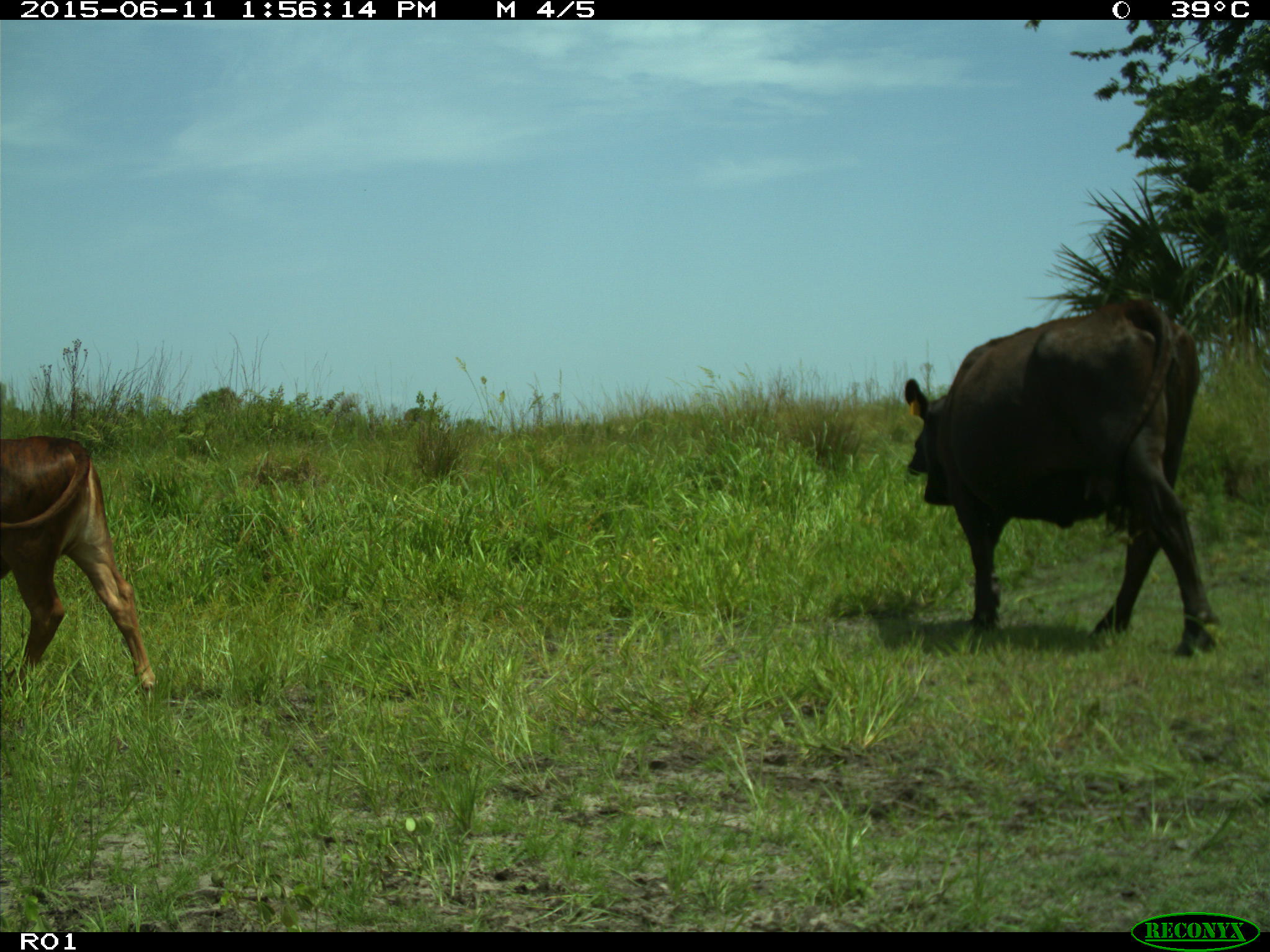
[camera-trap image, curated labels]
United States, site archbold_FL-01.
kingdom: Animalia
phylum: Chordata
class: Mammalia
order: Artiodactyla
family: Bovidae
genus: Bos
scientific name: Bos taurus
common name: domestic cow